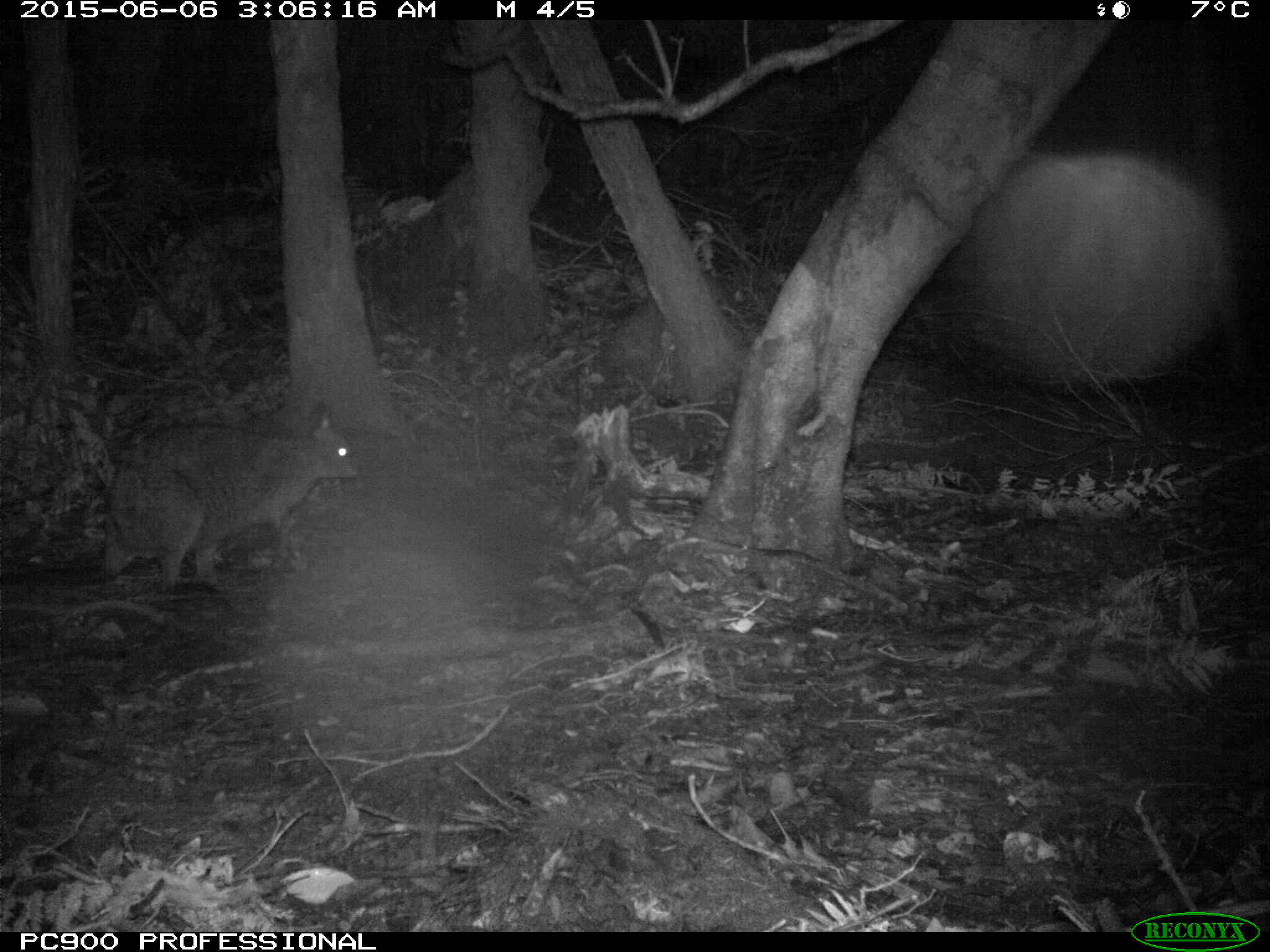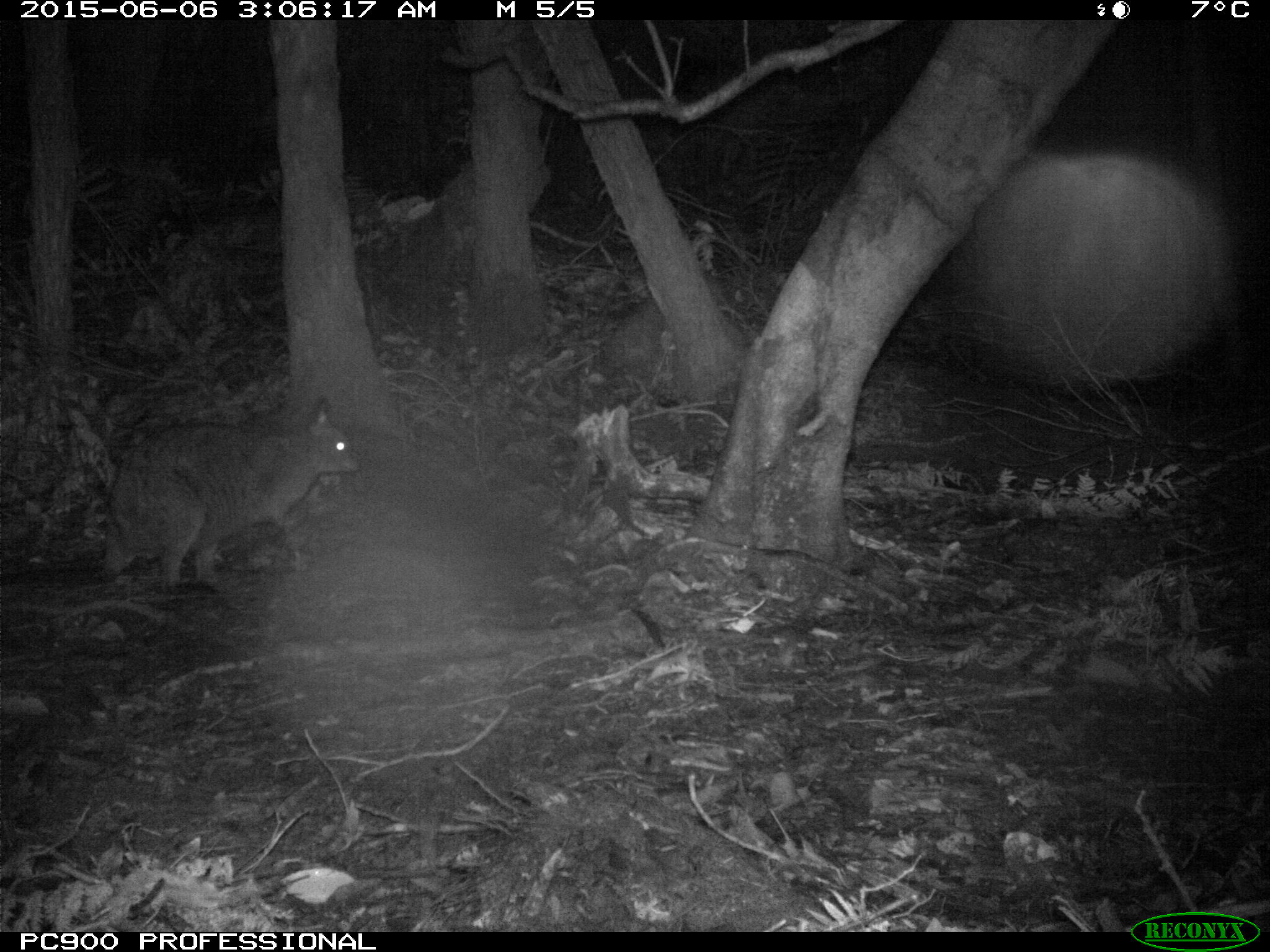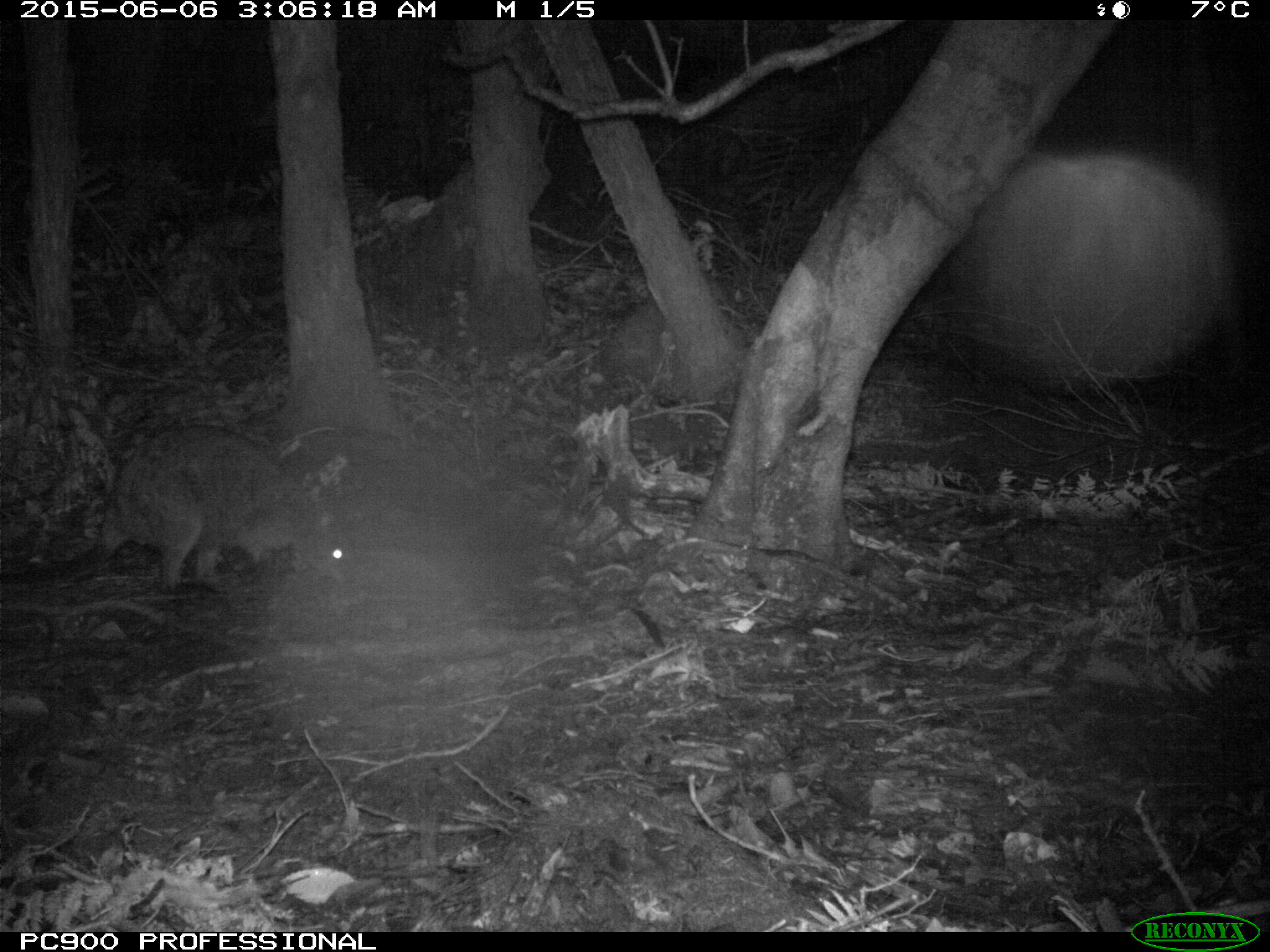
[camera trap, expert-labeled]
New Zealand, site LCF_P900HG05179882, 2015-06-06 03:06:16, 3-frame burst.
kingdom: Animalia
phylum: Chordata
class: Mammalia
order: Diprotodontia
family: Macropodidae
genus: Notamacropus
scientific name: Notamacropus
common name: wallaby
Wallaby (Notamacropus).